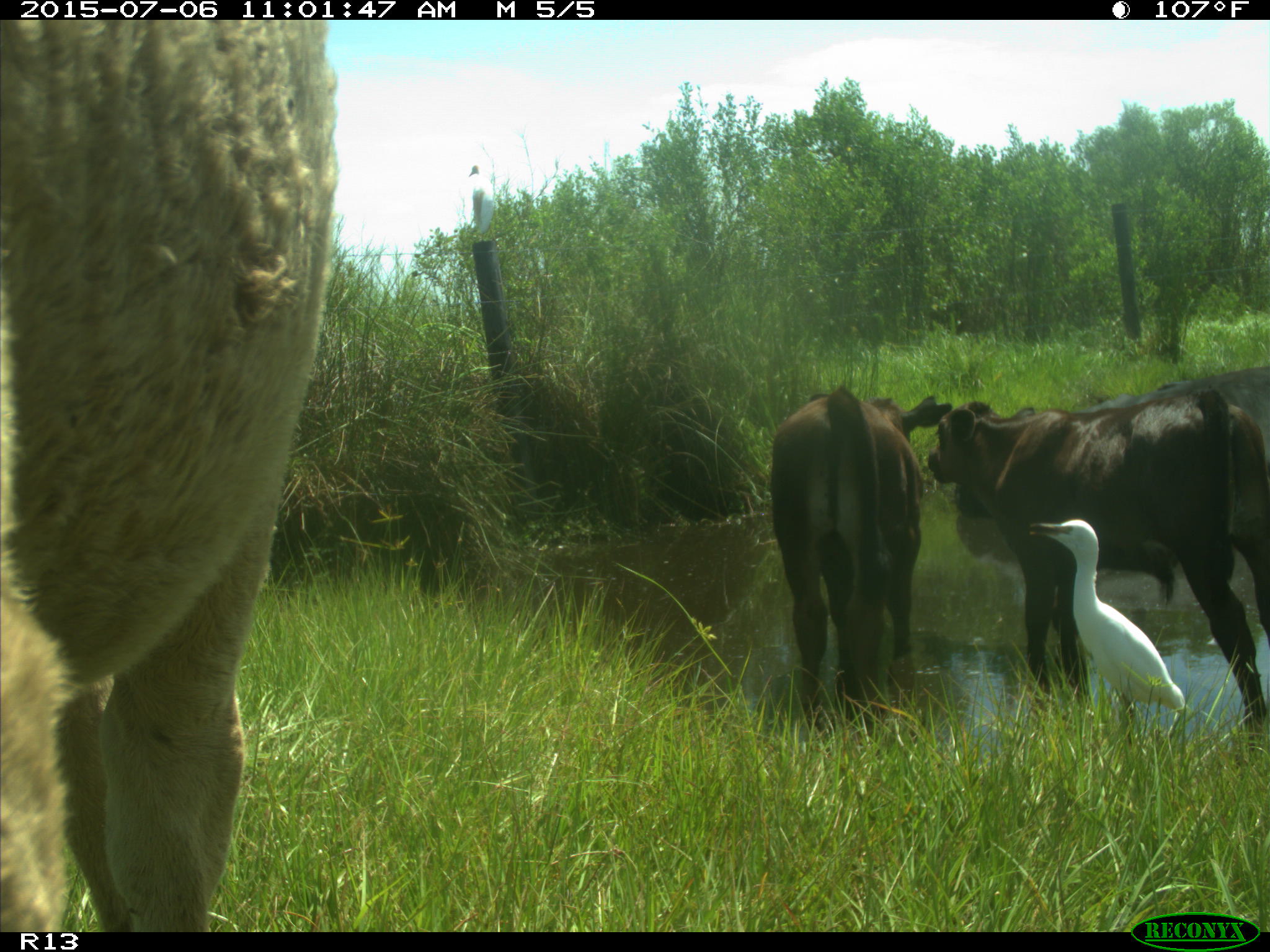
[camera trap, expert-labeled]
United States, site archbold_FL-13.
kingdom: Animalia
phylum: Chordata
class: Mammalia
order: Artiodactyla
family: Bovidae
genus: Bos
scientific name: Bos taurus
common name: domestic cow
Bos taurus (domestic cow).